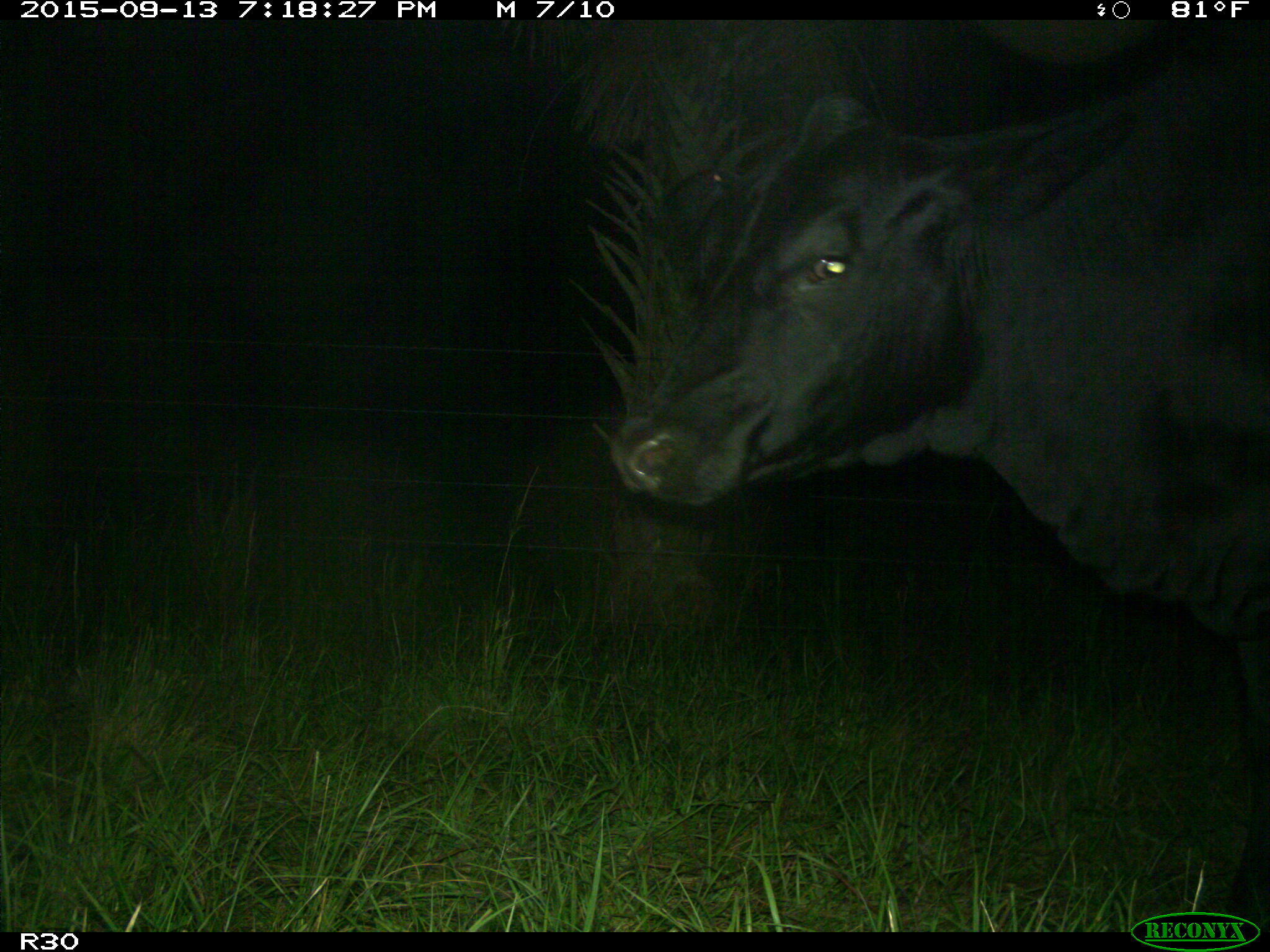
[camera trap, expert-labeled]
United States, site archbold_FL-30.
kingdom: Animalia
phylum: Chordata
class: Mammalia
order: Artiodactyla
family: Bovidae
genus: Bos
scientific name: Bos taurus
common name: domestic cow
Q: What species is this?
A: Bos taurus (domestic cow).